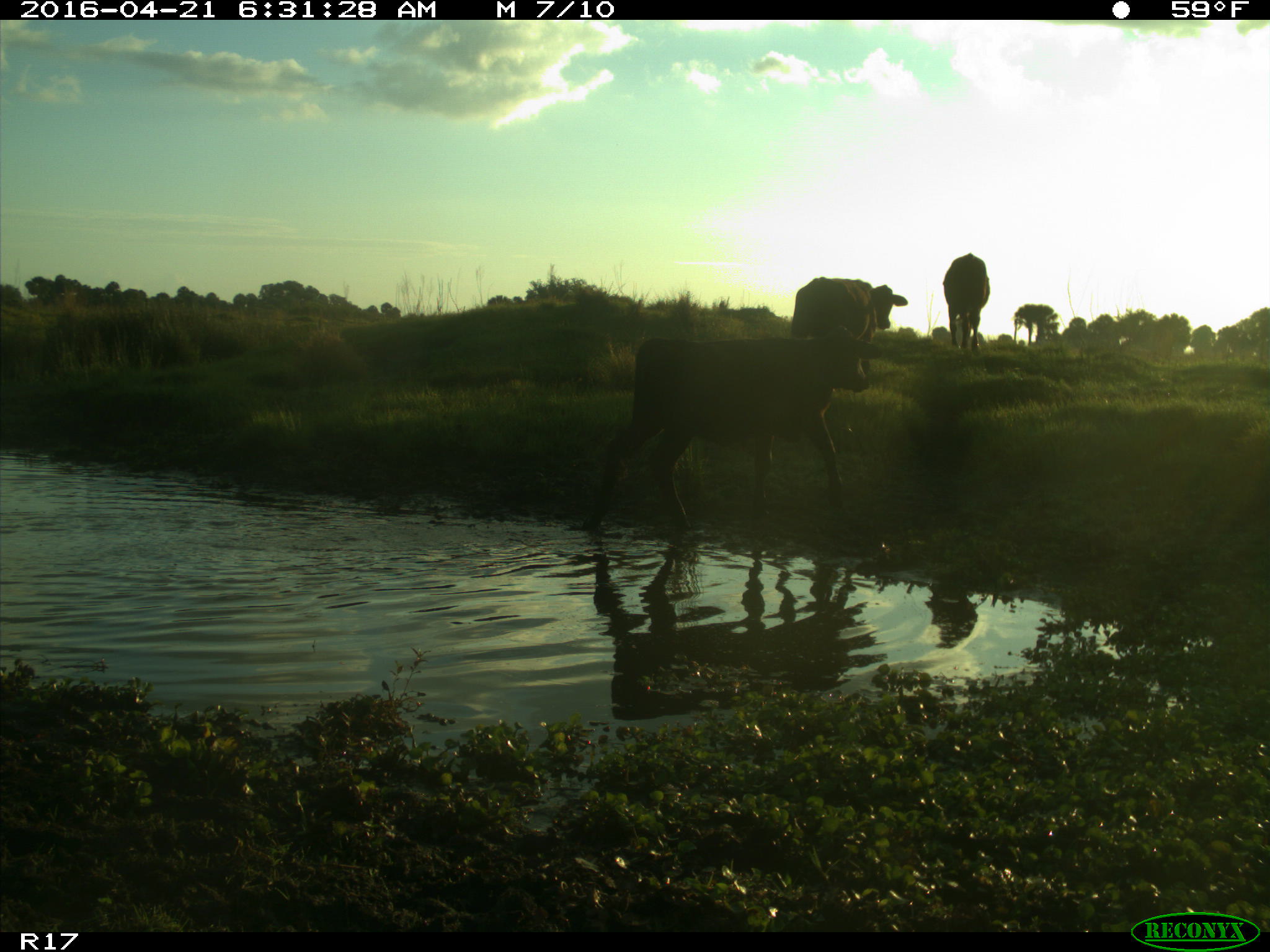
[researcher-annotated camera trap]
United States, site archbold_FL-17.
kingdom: Animalia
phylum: Chordata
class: Mammalia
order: Artiodactyla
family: Bovidae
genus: Bos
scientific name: Bos taurus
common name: domestic cow